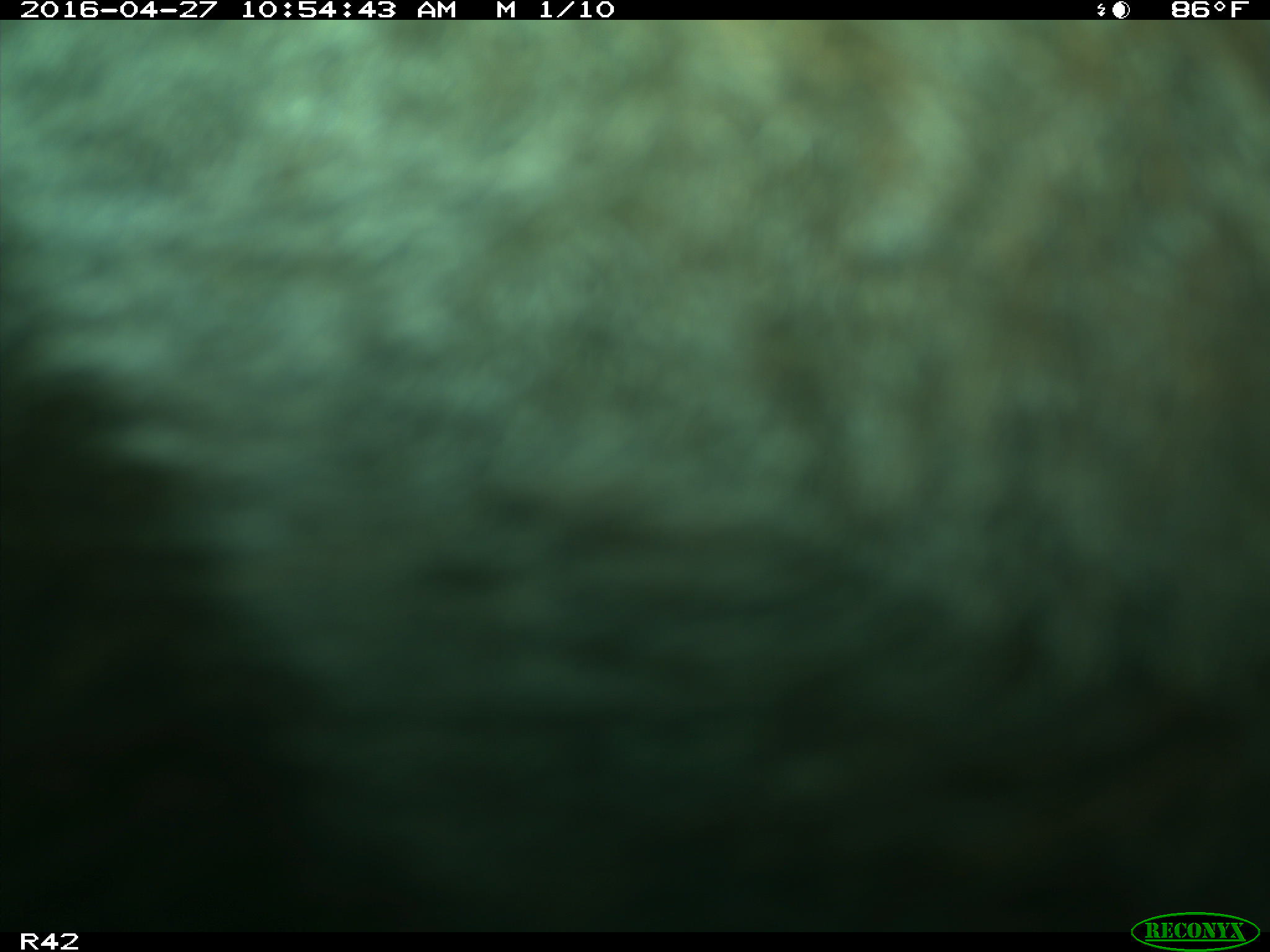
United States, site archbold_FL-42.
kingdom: Animalia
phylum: Chordata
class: Mammalia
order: Artiodactyla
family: Bovidae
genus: Bos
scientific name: Bos taurus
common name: domestic cow